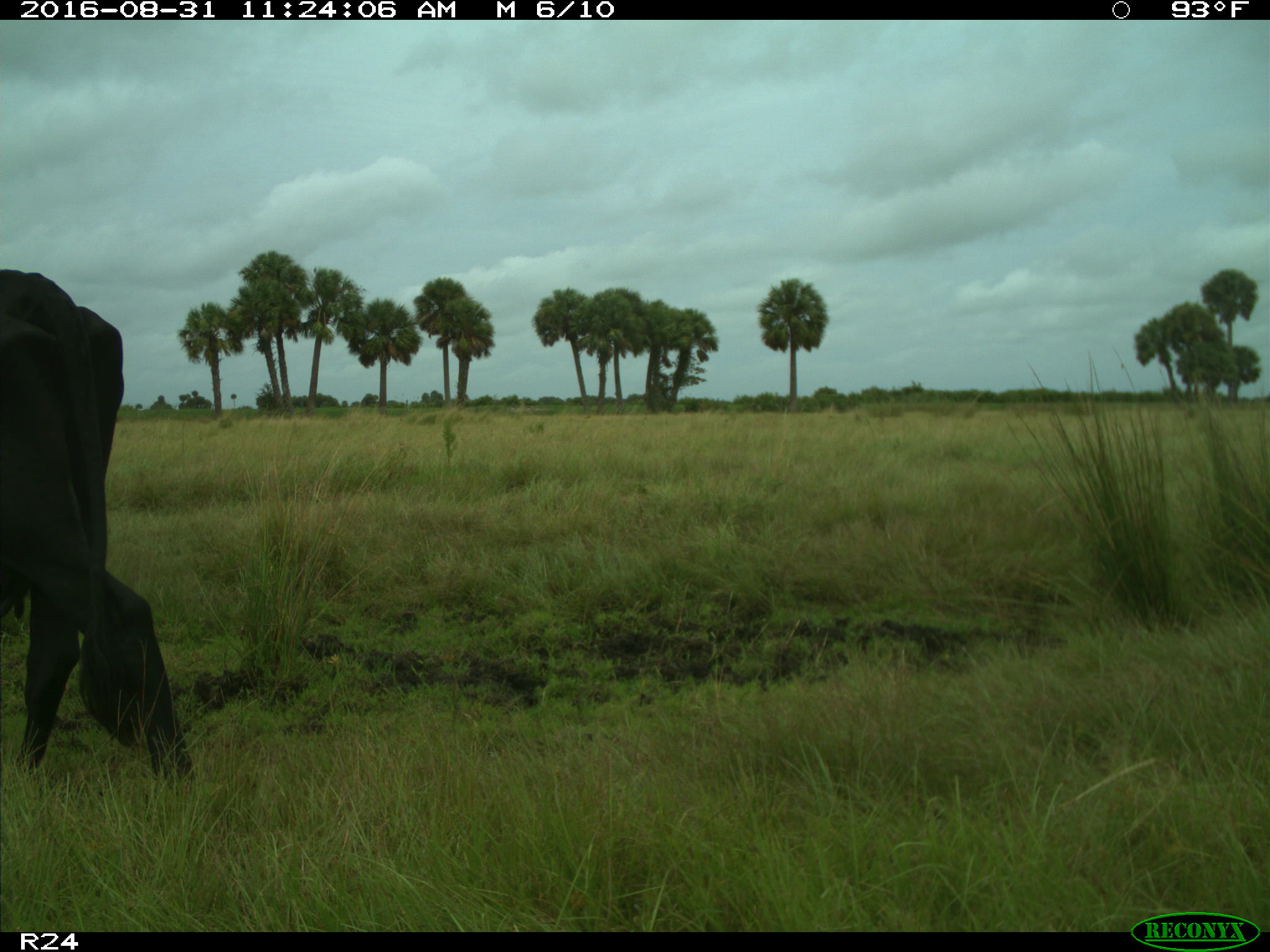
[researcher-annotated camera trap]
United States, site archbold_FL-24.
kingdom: Animalia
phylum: Chordata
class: Mammalia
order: Artiodactyla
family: Bovidae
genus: Bos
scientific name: Bos taurus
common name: domestic cow